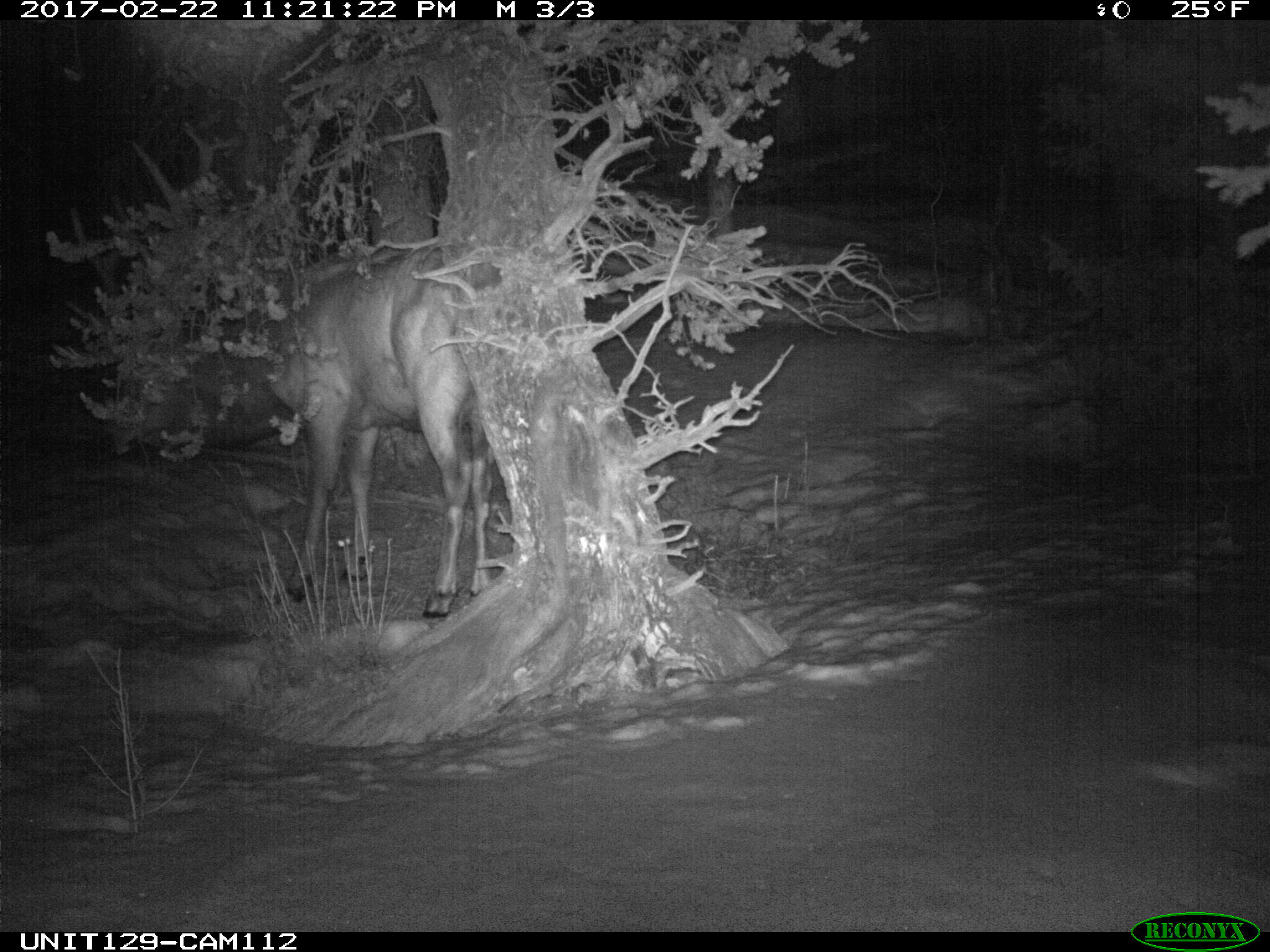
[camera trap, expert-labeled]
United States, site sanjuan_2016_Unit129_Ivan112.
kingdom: Animalia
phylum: Chordata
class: Mammalia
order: Artiodactyla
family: Cervidae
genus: Cervus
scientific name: Cervus elaphus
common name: red deer